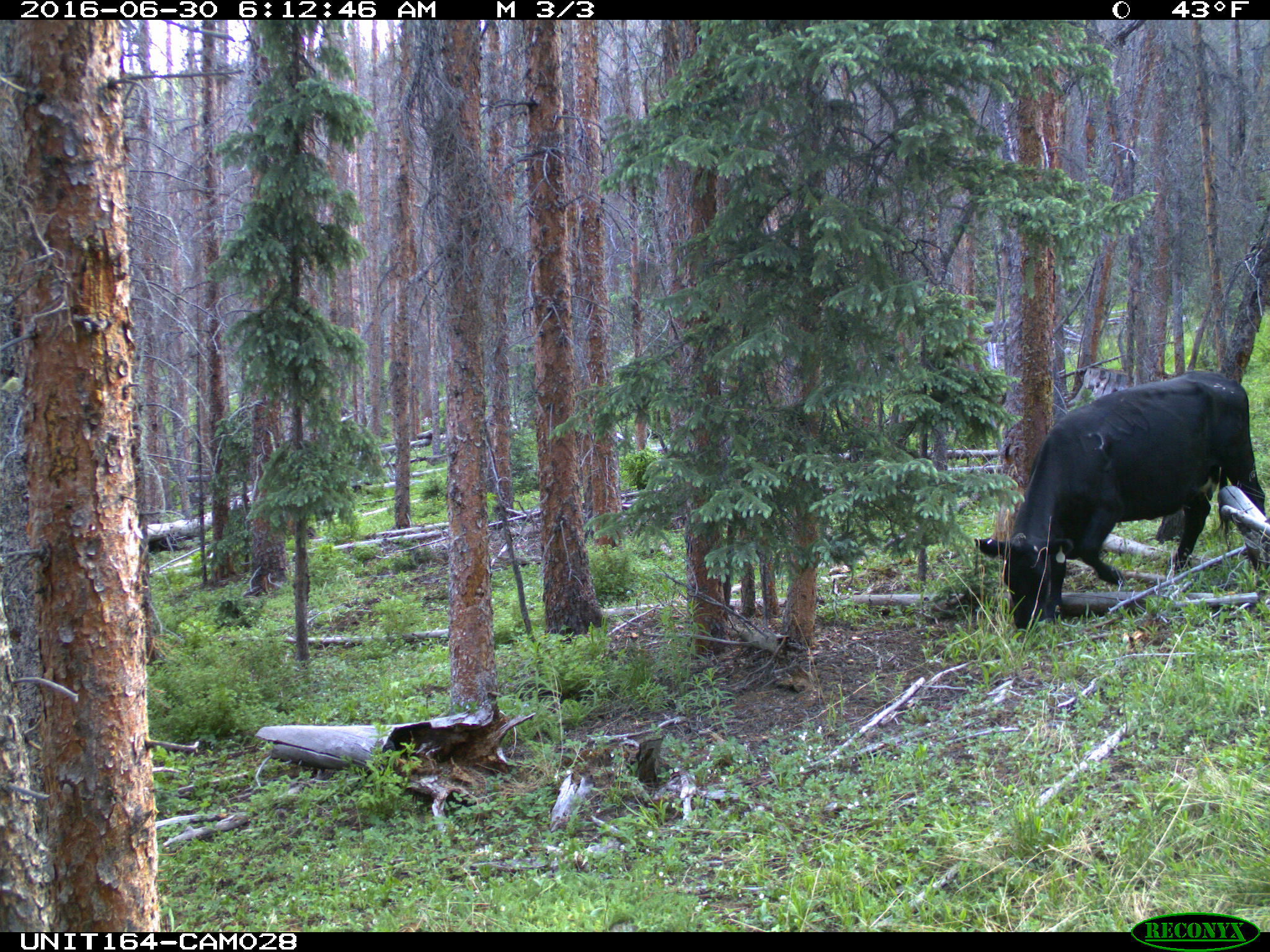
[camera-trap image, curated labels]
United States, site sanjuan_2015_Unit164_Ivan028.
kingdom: Animalia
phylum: Chordata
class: Mammalia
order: Artiodactyla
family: Bovidae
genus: Bos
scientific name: Bos taurus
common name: domestic cow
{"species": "Bos taurus (domestic cow)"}